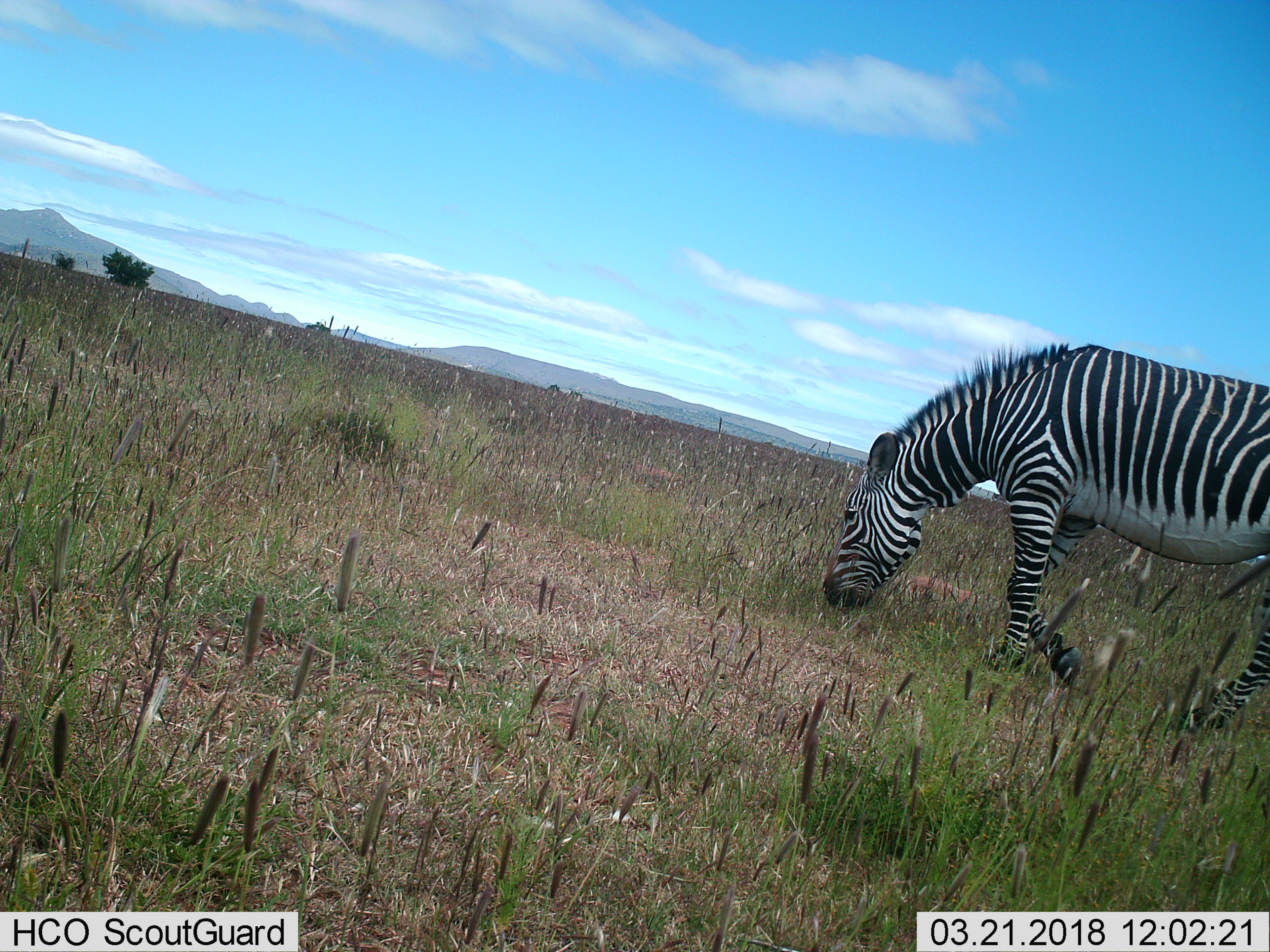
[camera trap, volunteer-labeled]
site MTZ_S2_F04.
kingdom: Animalia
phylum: Chordata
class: Mammalia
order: Perissodactyla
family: Equidae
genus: Equus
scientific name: Equus zebra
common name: mountain zebra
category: zebramountain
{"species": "zebramountain (mountain zebra) (Equus zebra)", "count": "1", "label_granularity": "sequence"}